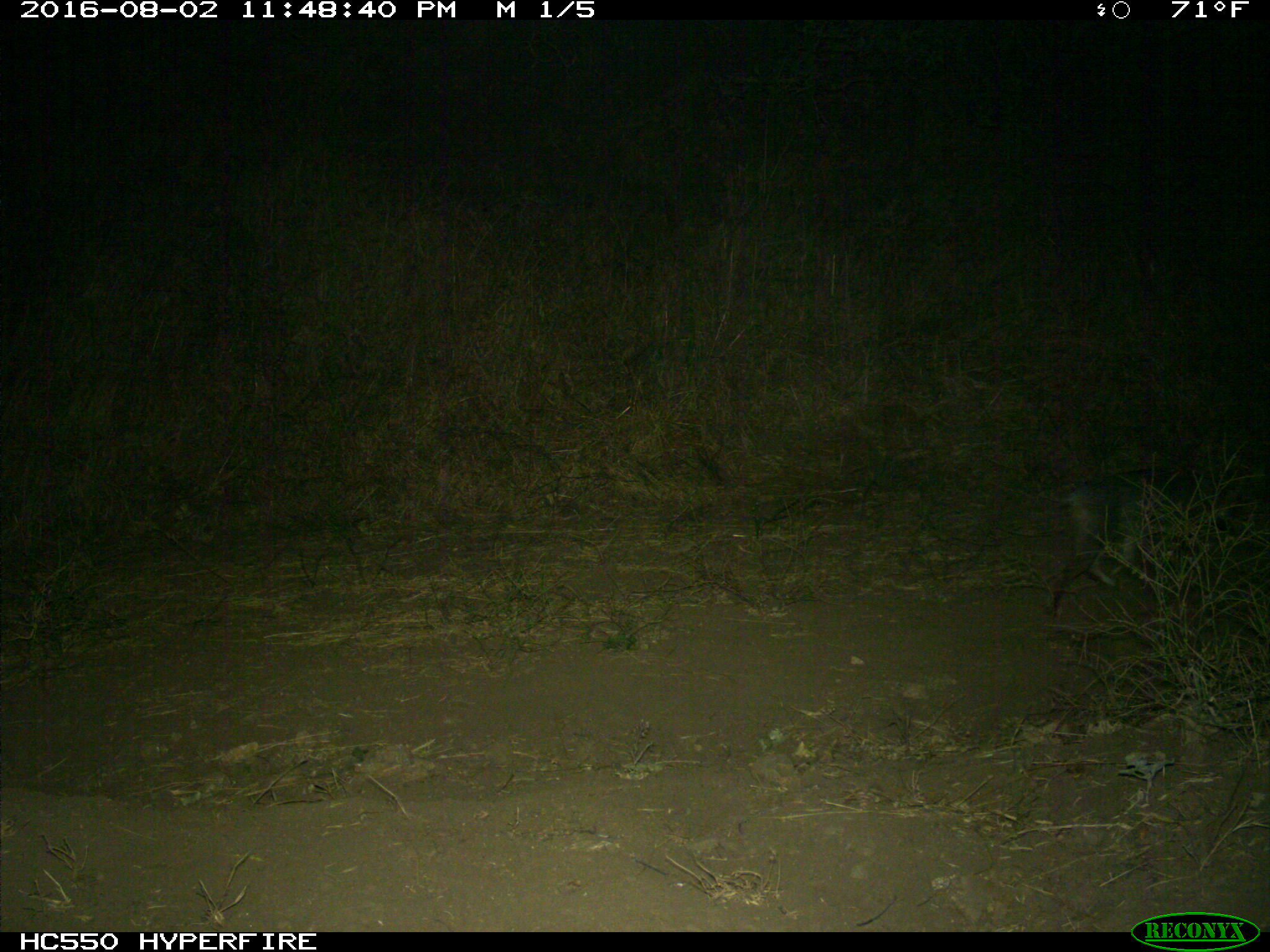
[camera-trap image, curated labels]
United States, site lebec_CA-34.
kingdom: Animalia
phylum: Chordata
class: Mammalia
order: Carnivora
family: Canidae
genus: Urocyon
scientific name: Urocyon cinereoargenteus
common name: gray fox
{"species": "Urocyon cinereoargenteus (gray fox)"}